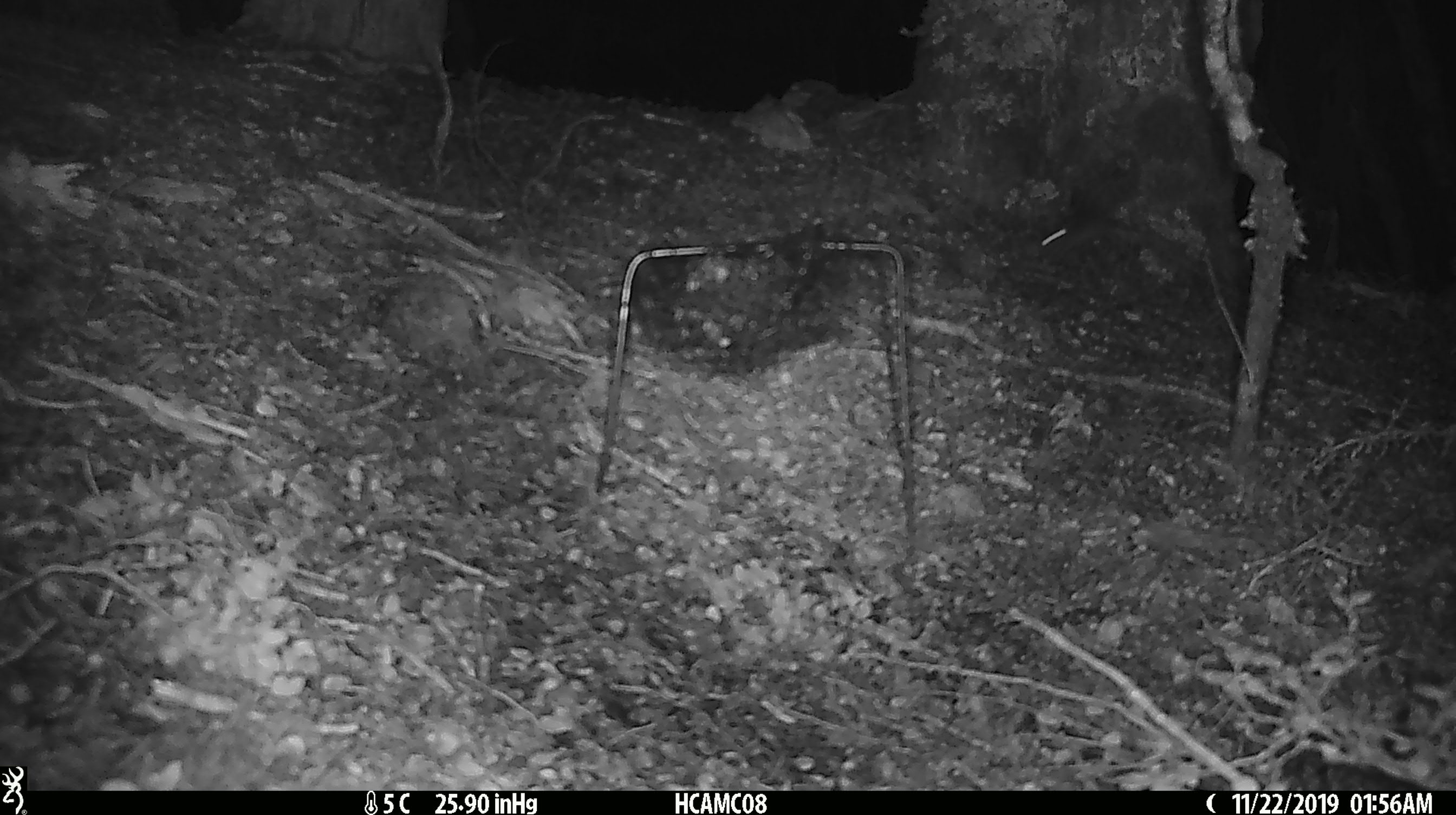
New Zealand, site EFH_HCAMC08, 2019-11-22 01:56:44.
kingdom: Animalia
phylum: Chordata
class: Mammalia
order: Rodentia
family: Muridae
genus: Mus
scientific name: Mus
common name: mouse